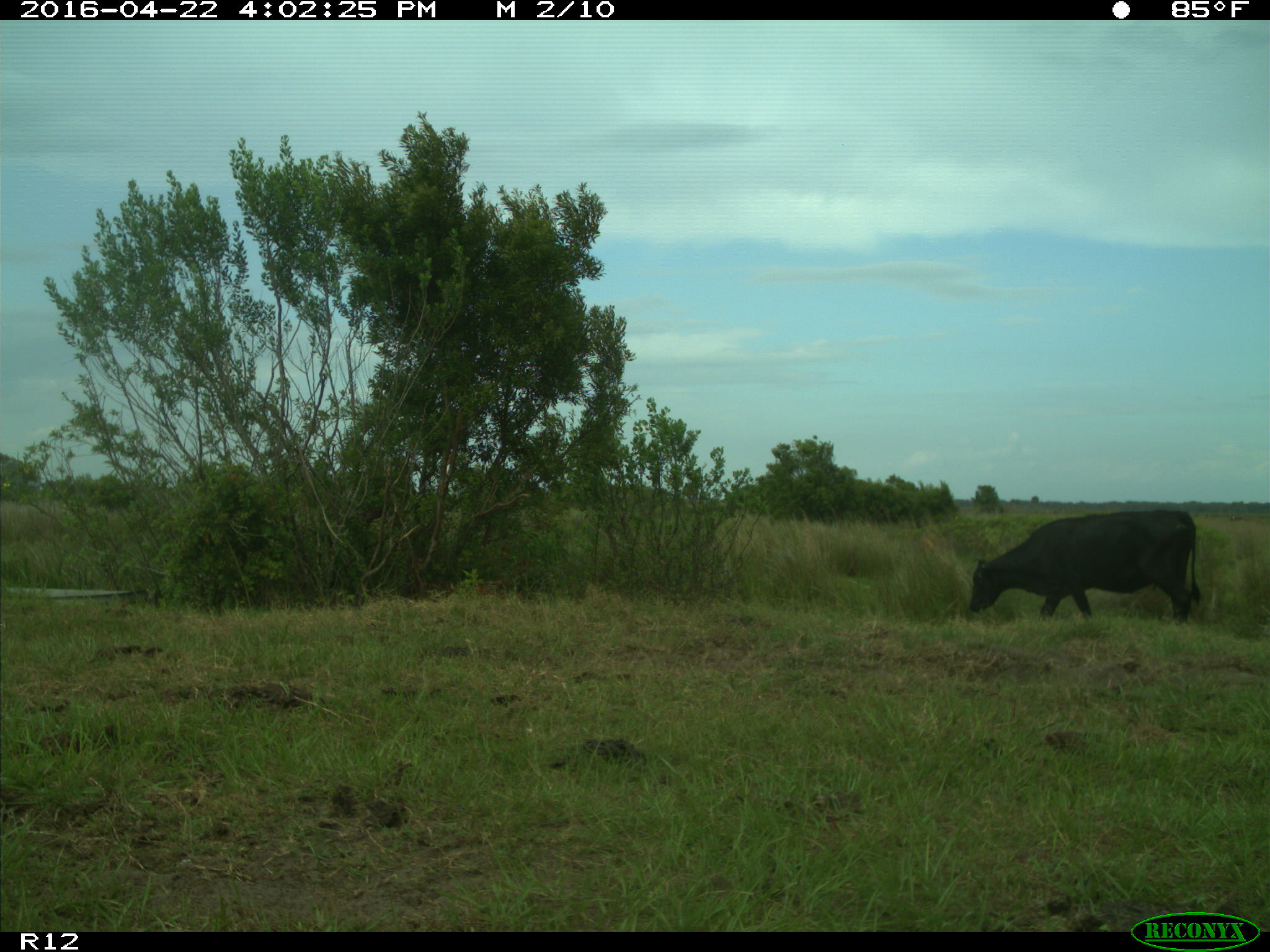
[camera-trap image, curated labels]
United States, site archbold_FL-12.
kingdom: Animalia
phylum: Chordata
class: Mammalia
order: Artiodactyla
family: Bovidae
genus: Bos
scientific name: Bos taurus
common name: domestic cow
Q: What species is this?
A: Bos taurus (domestic cow).